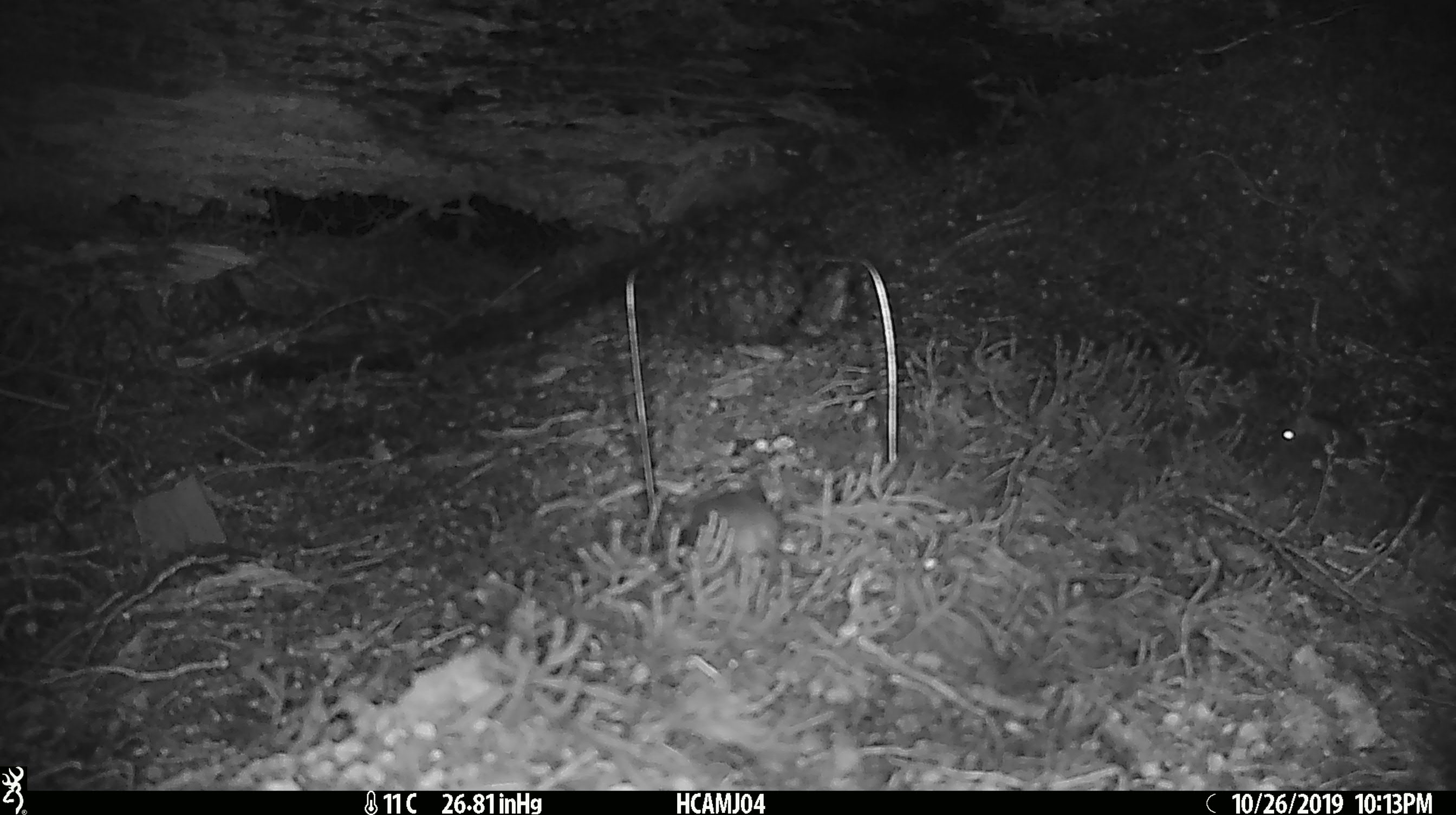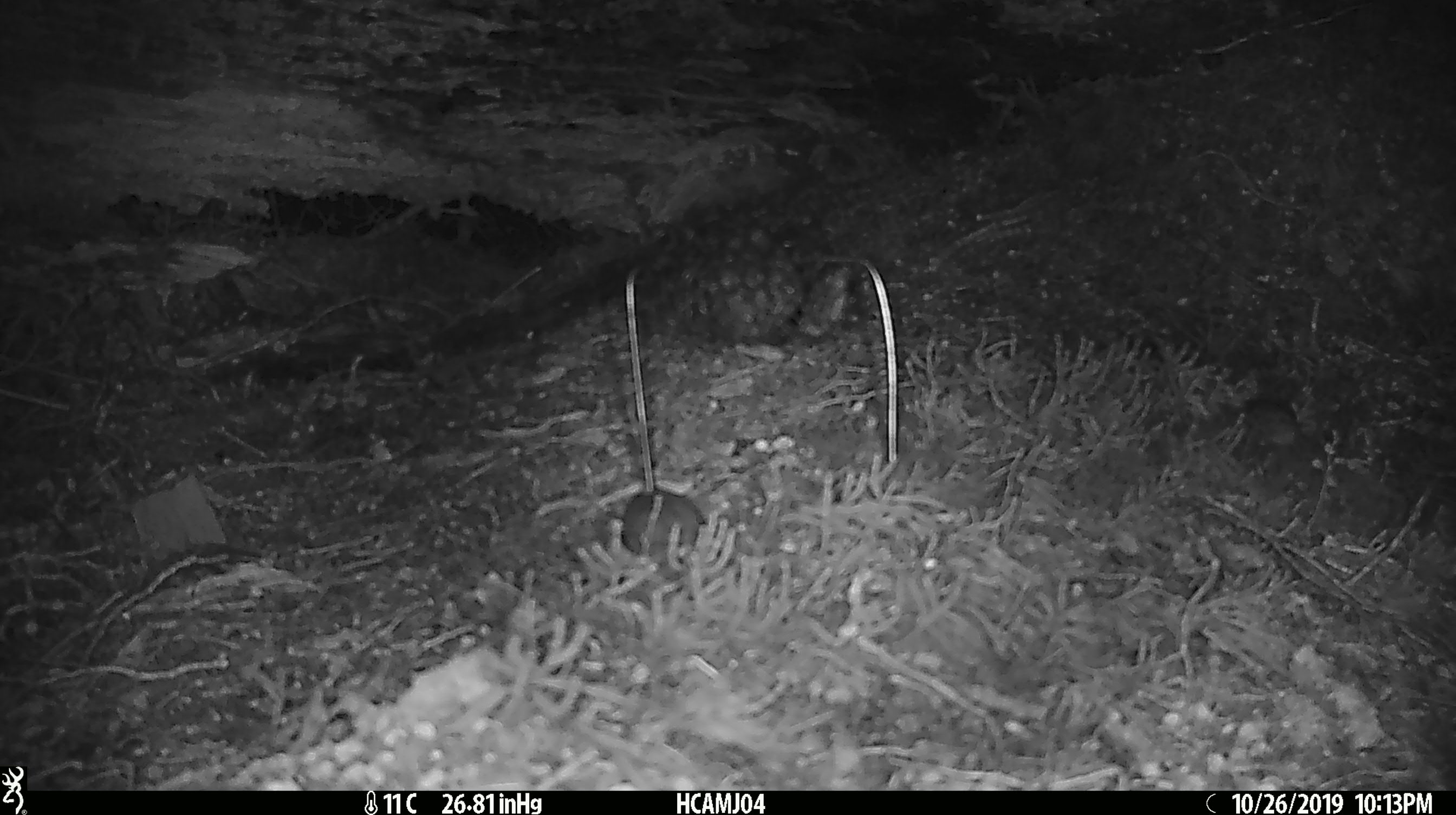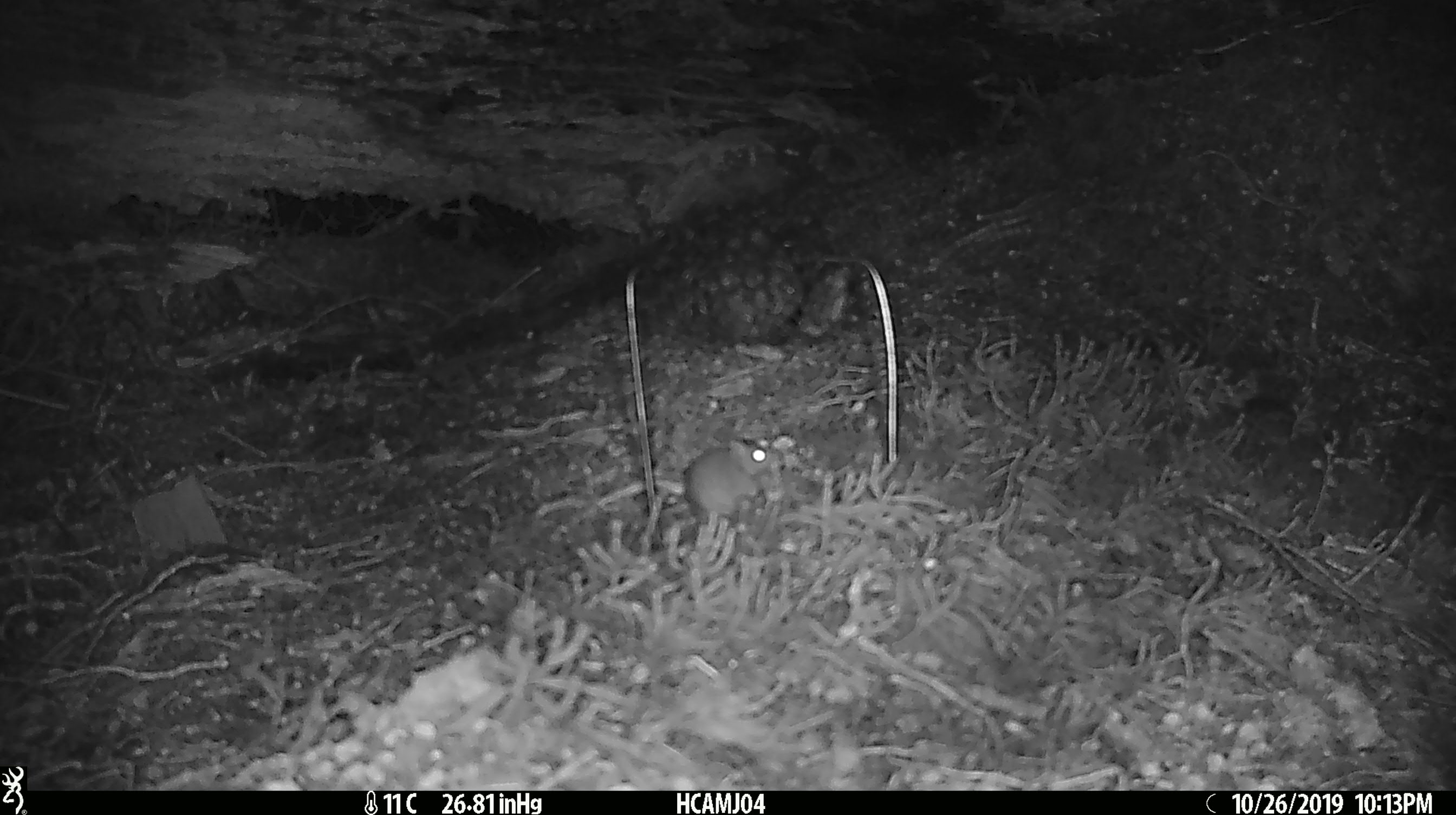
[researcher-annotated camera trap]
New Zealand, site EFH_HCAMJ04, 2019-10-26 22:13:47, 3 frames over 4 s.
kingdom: Animalia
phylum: Chordata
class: Mammalia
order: Rodentia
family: Muridae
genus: Mus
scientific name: Mus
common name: mouse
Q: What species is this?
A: Mouse (Mus).